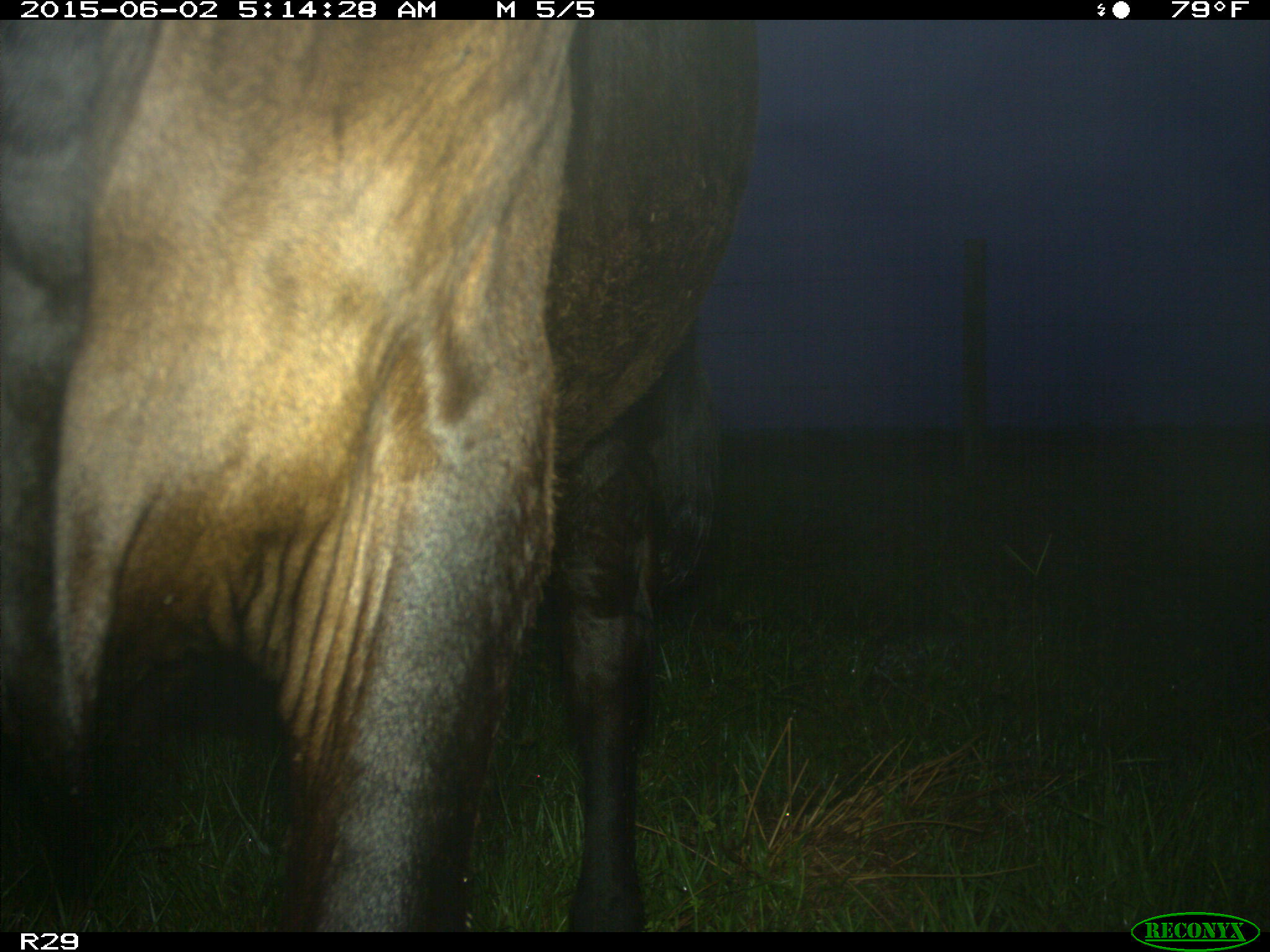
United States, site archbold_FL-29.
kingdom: Animalia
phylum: Chordata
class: Mammalia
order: Artiodactyla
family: Bovidae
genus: Bos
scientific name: Bos taurus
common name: domestic cow